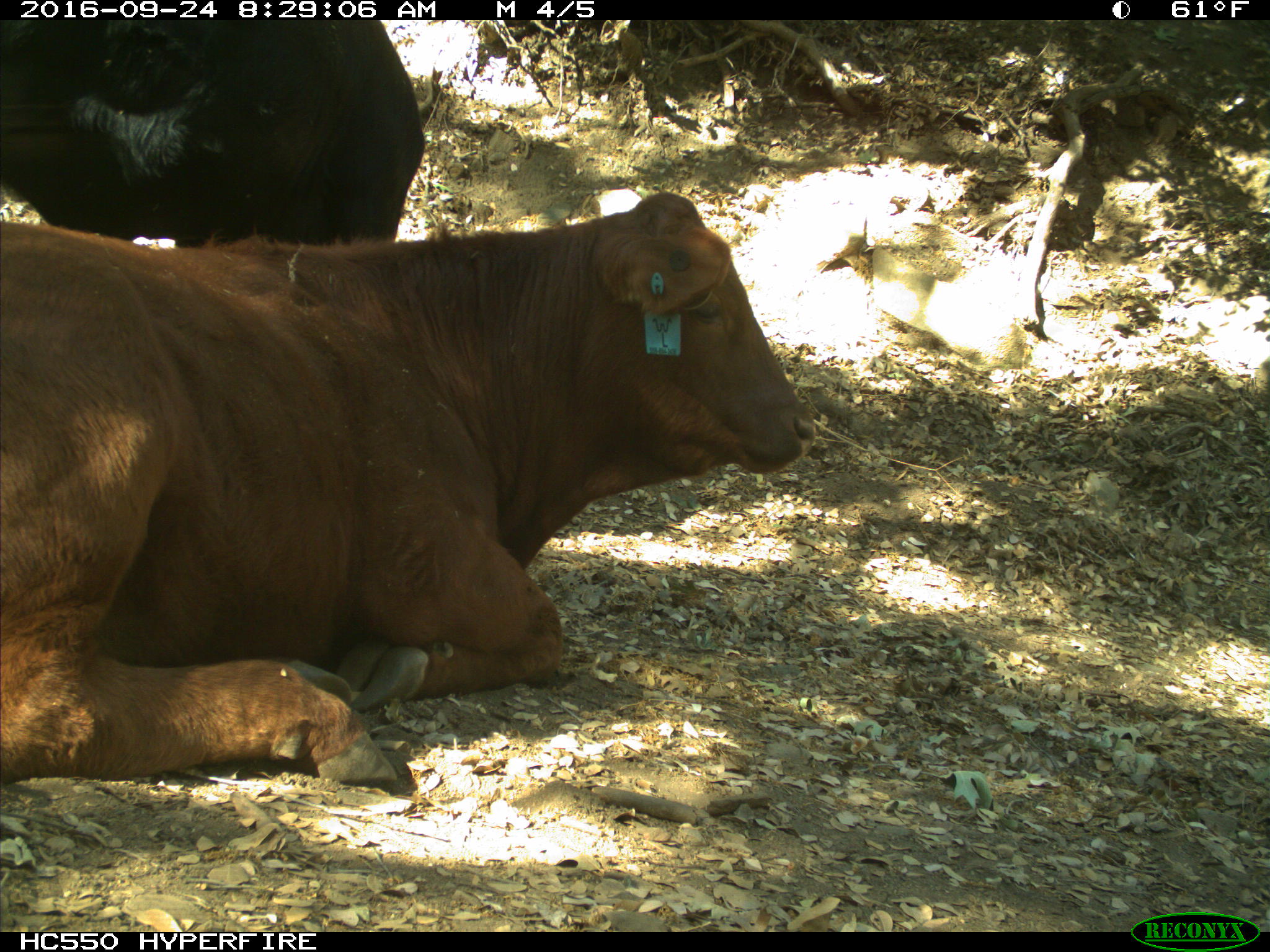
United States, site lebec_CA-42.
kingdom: Animalia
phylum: Chordata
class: Mammalia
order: Artiodactyla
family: Bovidae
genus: Bos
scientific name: Bos taurus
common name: domestic cow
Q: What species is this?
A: Bos taurus (domestic cow).